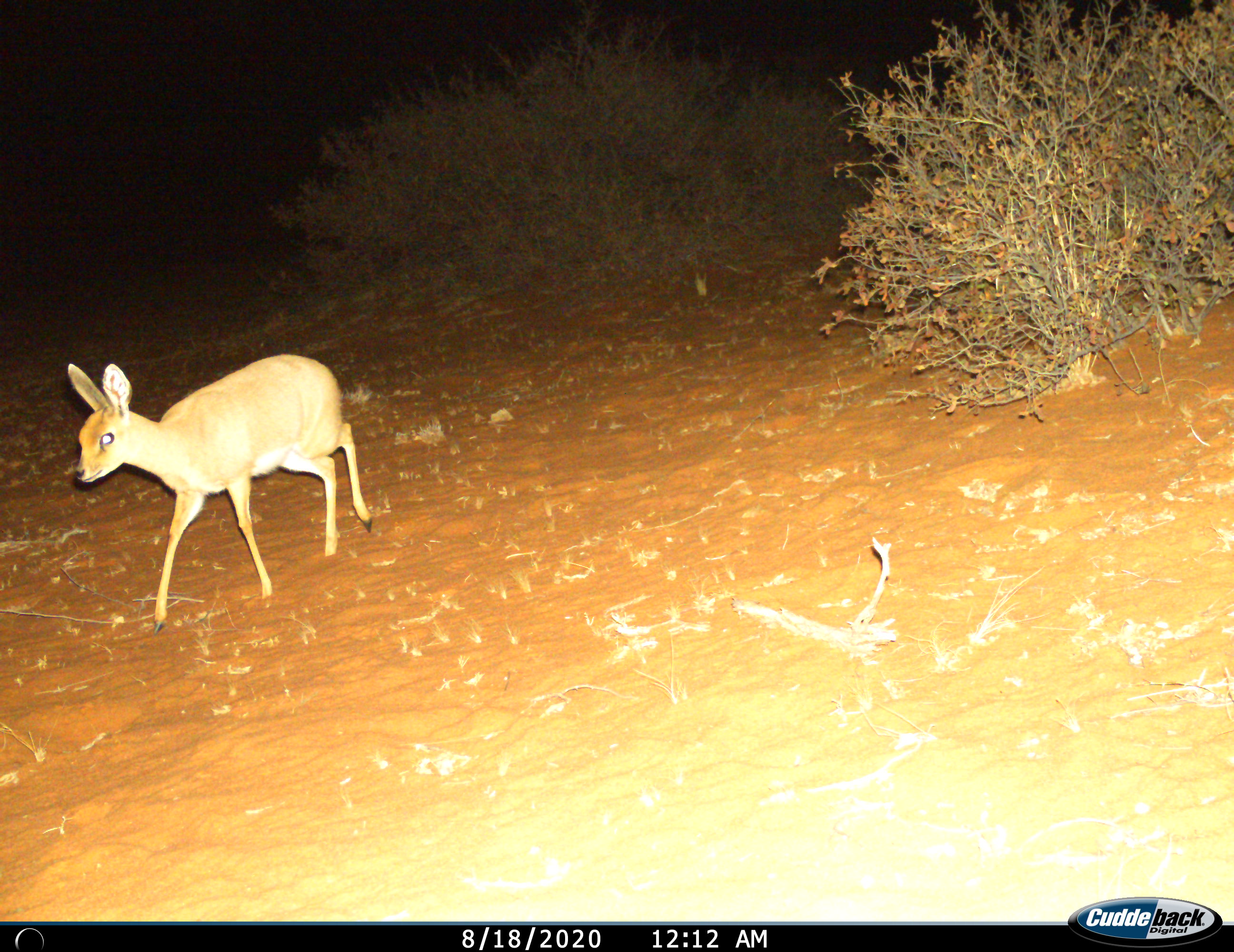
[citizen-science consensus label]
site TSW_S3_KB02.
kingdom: Animalia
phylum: Chordata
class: Mammalia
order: Artiodactyla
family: Bovidae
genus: Raphicerus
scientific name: Raphicerus campestris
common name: steenbok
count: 1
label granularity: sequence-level